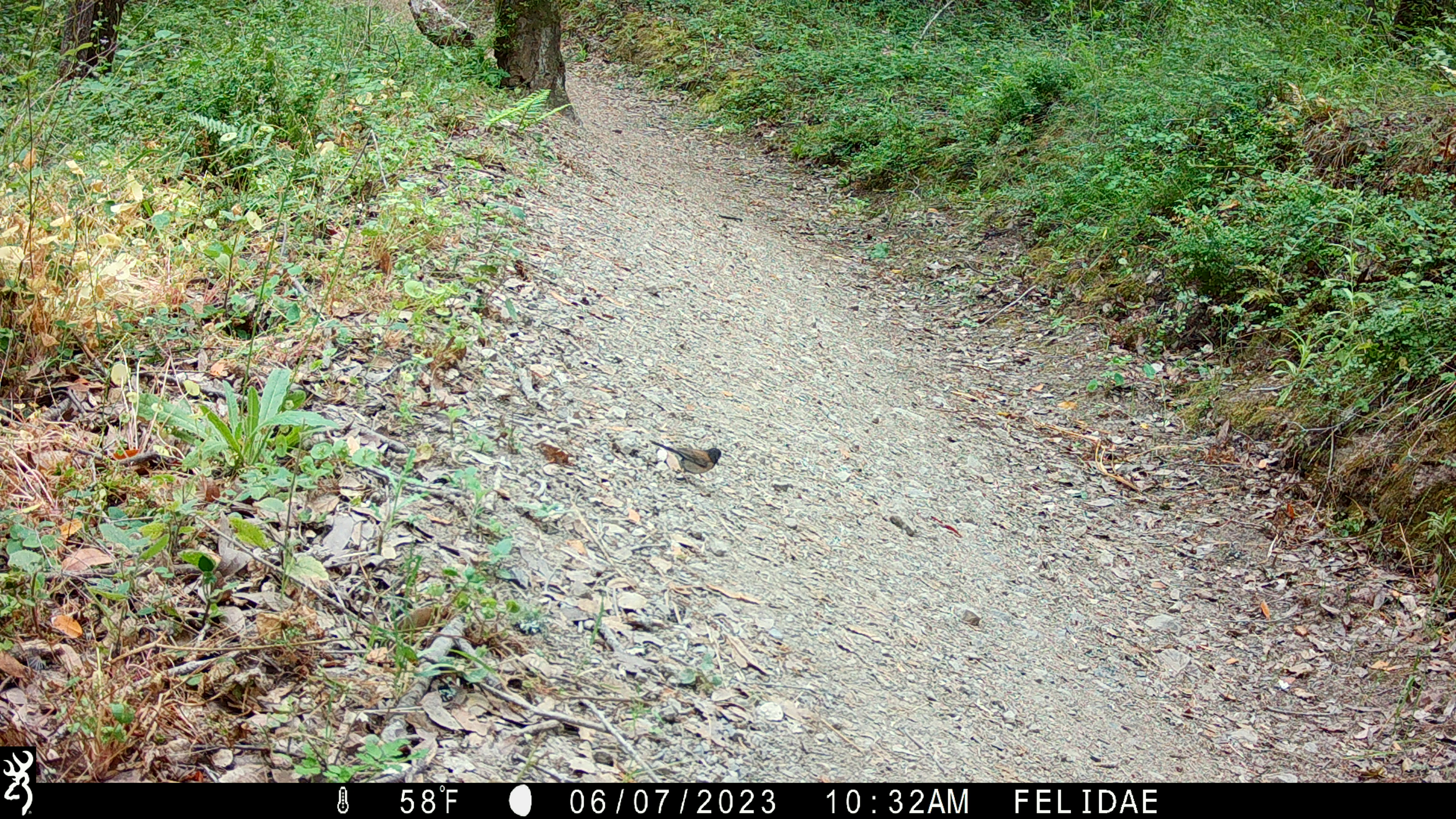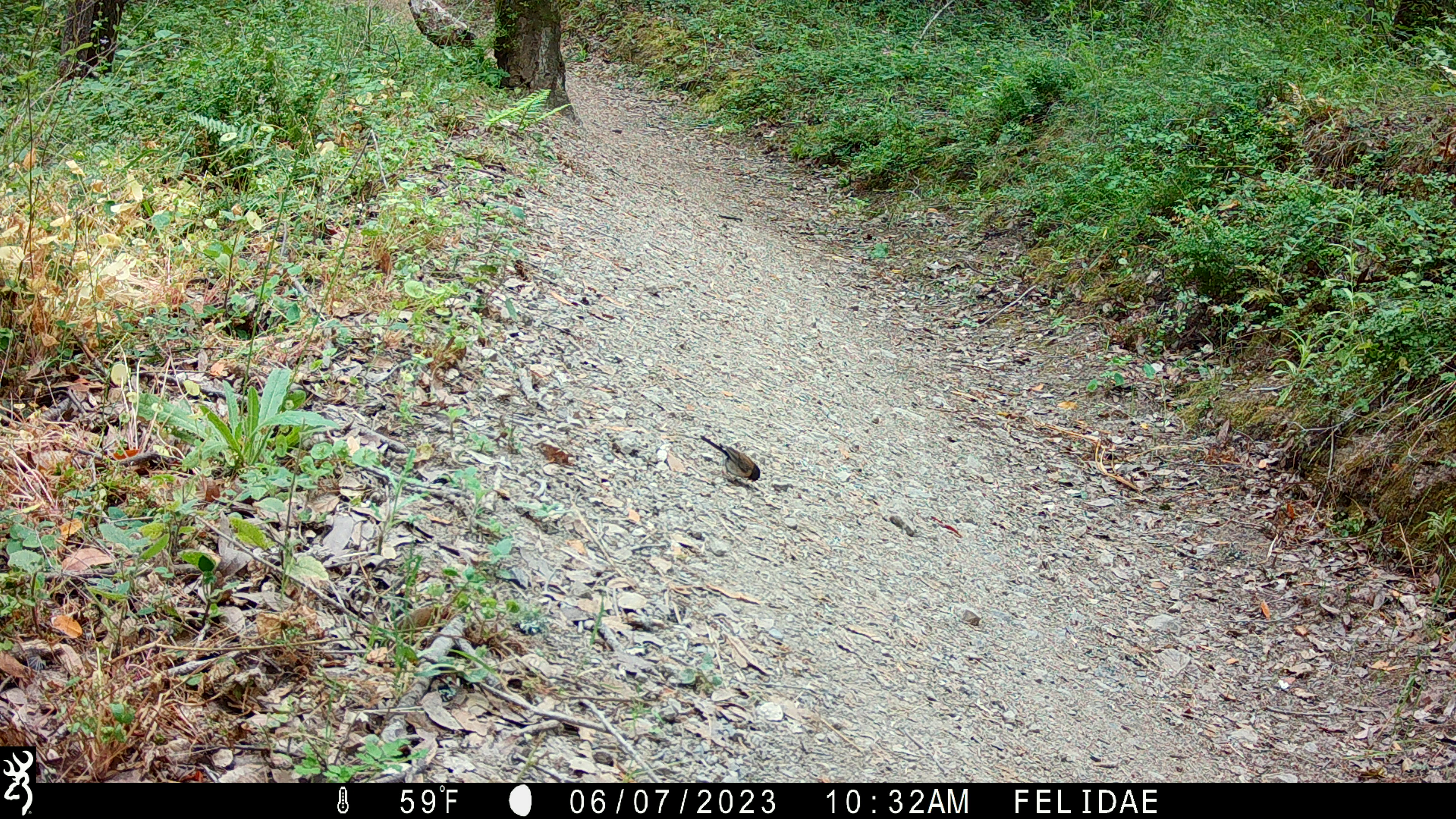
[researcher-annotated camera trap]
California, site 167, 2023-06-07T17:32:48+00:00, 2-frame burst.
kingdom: Animalia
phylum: Chordata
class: Aves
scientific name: Aves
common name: bird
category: unknown bird